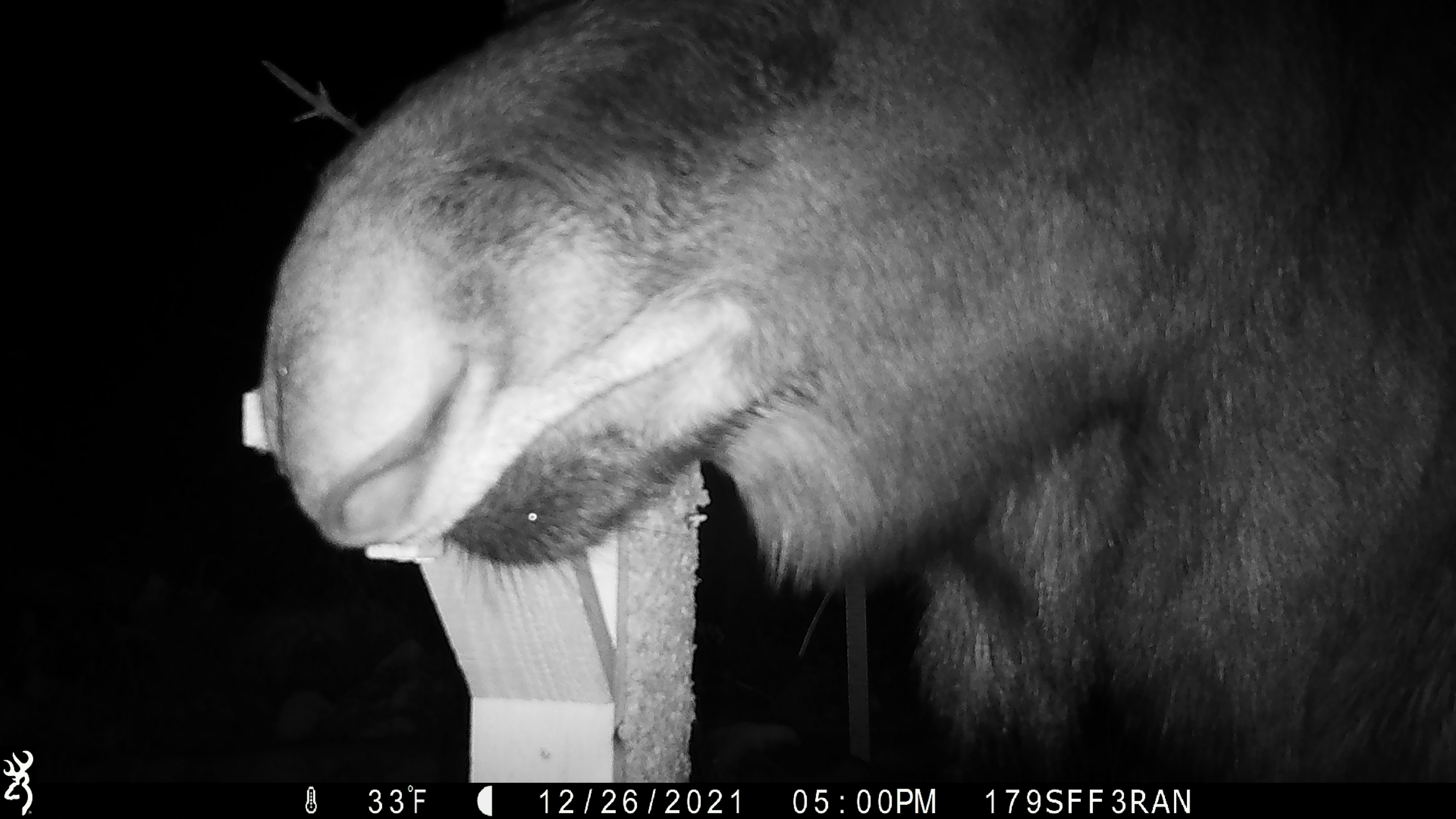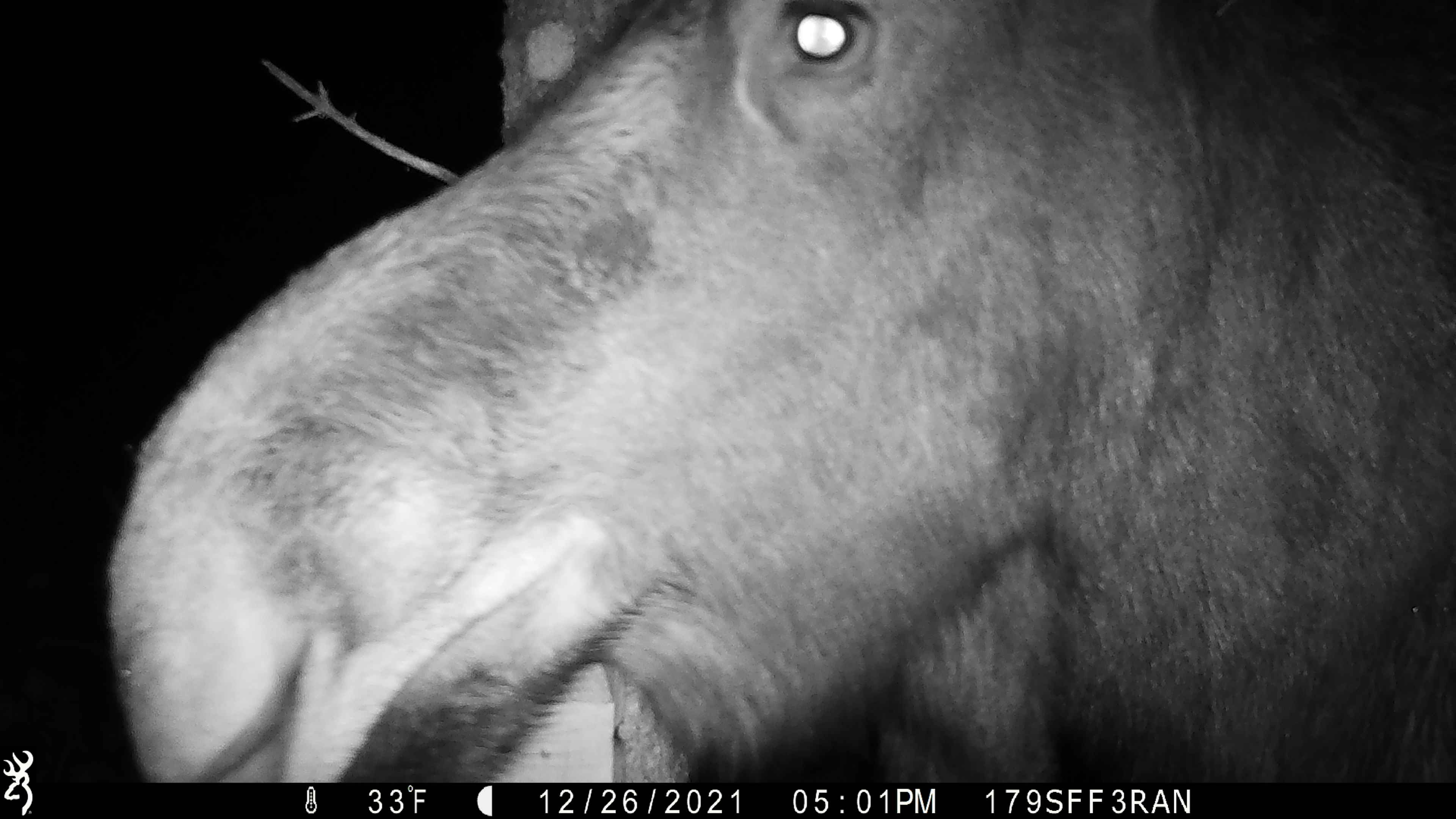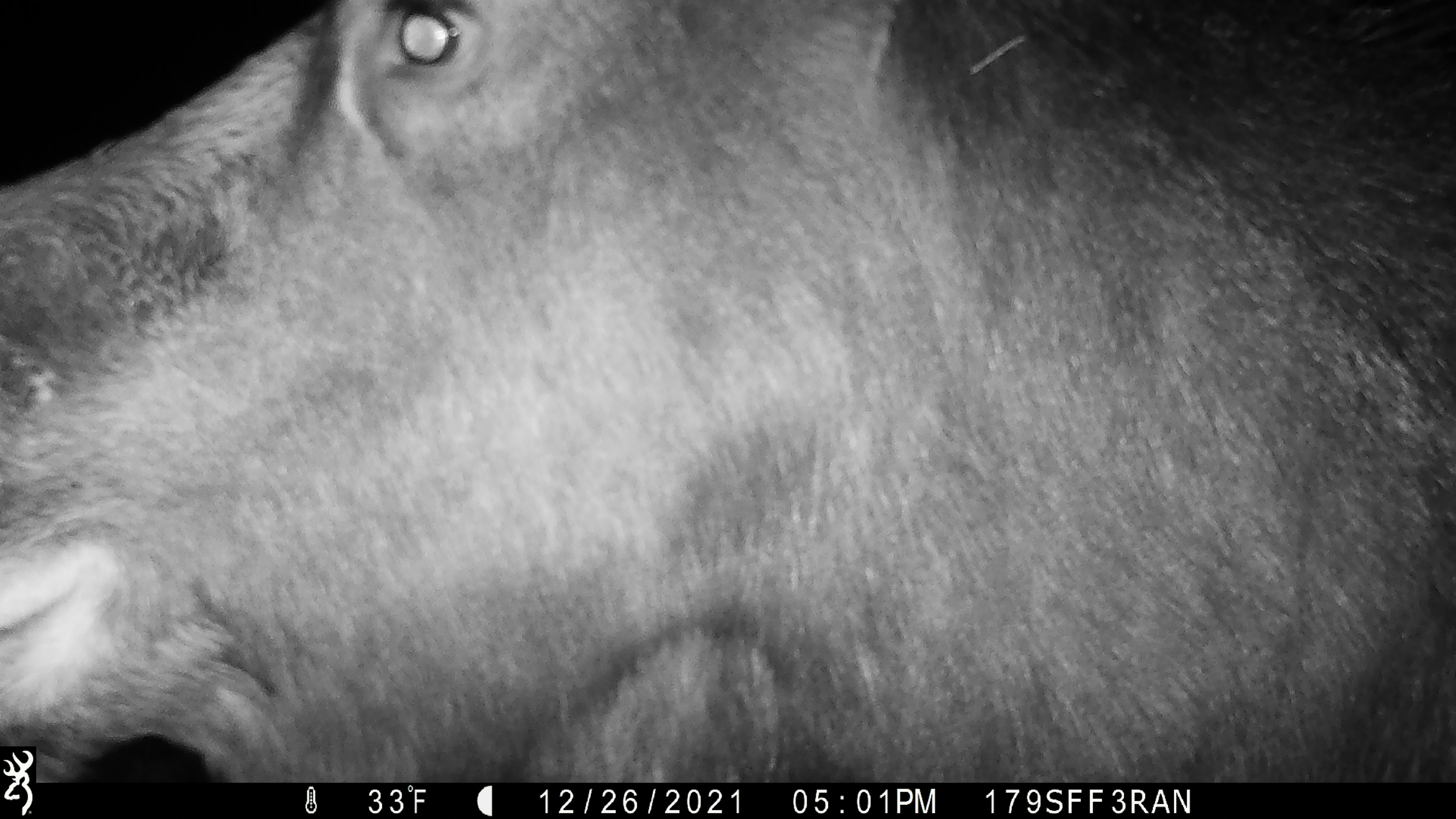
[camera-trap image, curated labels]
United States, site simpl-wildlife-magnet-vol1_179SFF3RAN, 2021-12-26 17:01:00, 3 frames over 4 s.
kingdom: Animalia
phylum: Chordata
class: Mammalia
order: Artiodactyla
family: Cervidae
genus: Alces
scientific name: Alces alces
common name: moose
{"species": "moose (Alces alces)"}